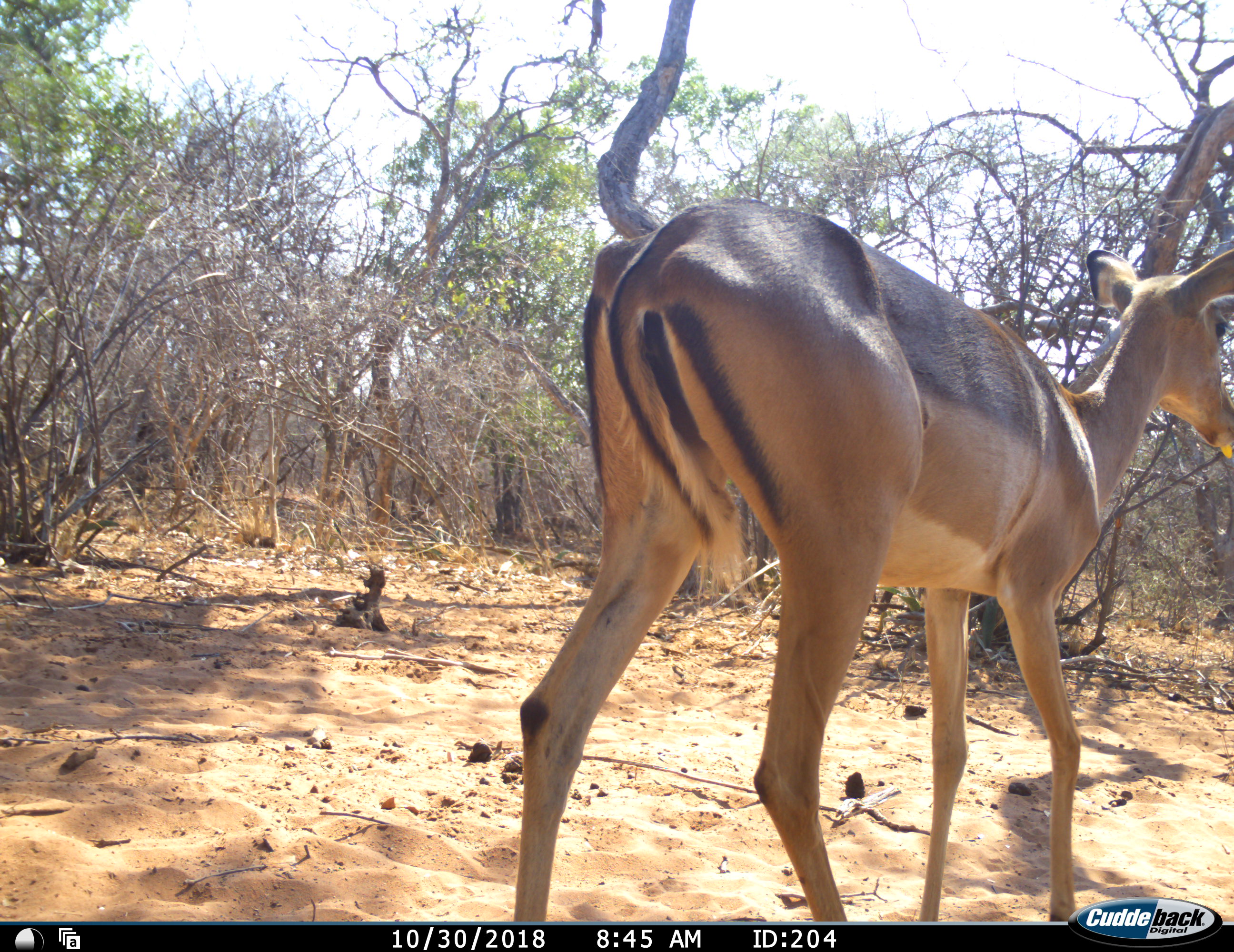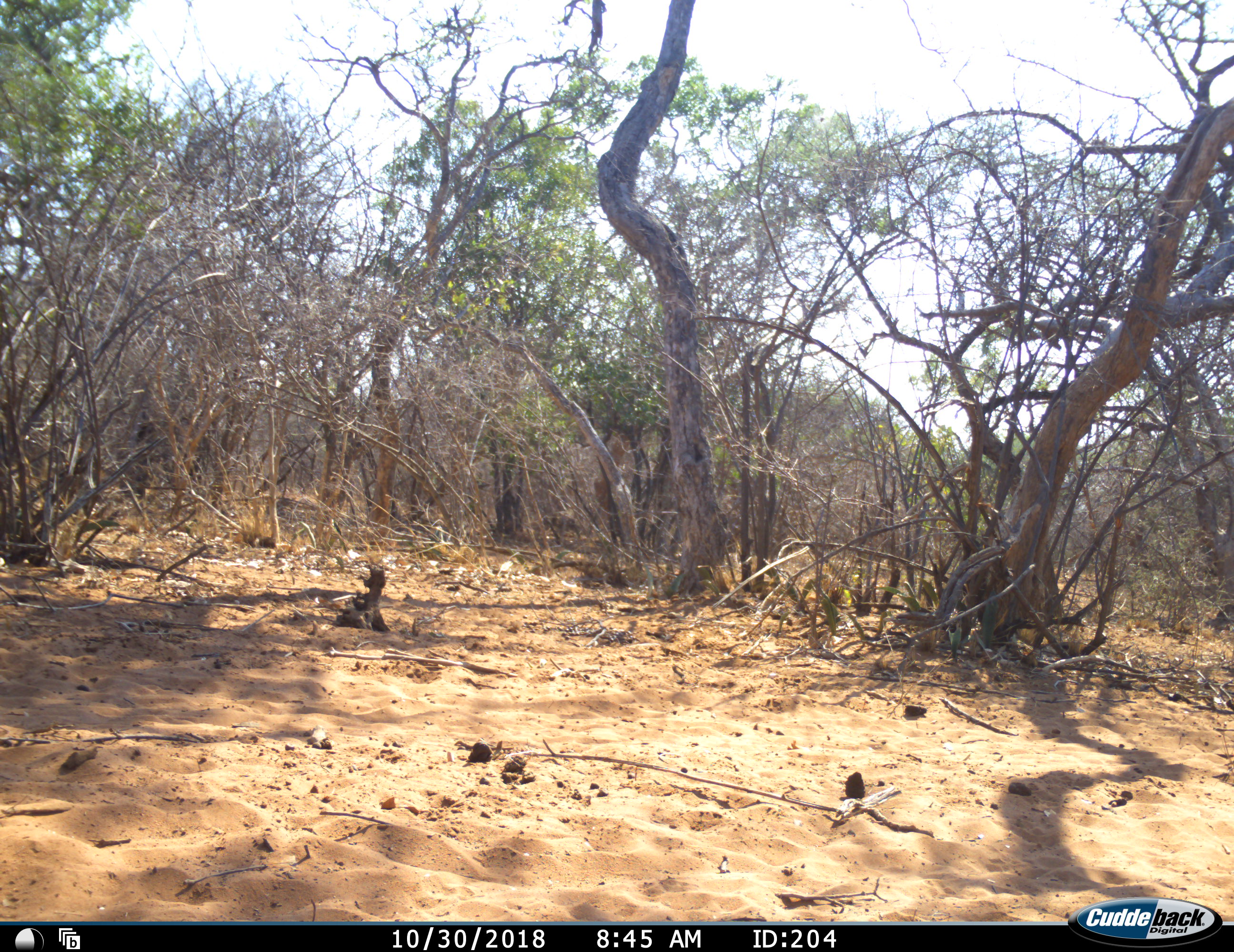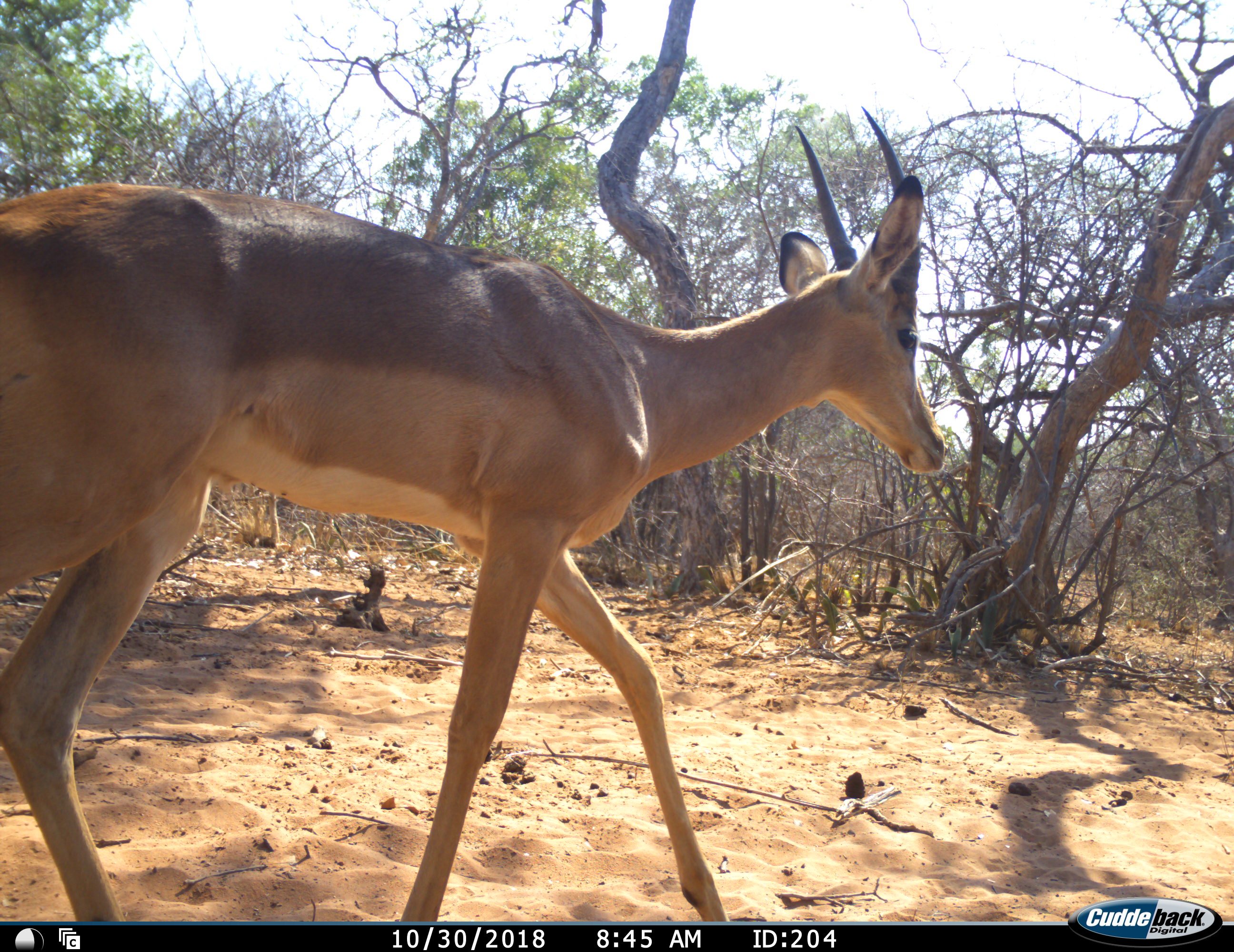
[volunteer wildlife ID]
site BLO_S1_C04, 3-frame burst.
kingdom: Animalia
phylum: Chordata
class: Mammalia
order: Artiodactyla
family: Bovidae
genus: Aepyceros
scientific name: Aepyceros melampus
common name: impala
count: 2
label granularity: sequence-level